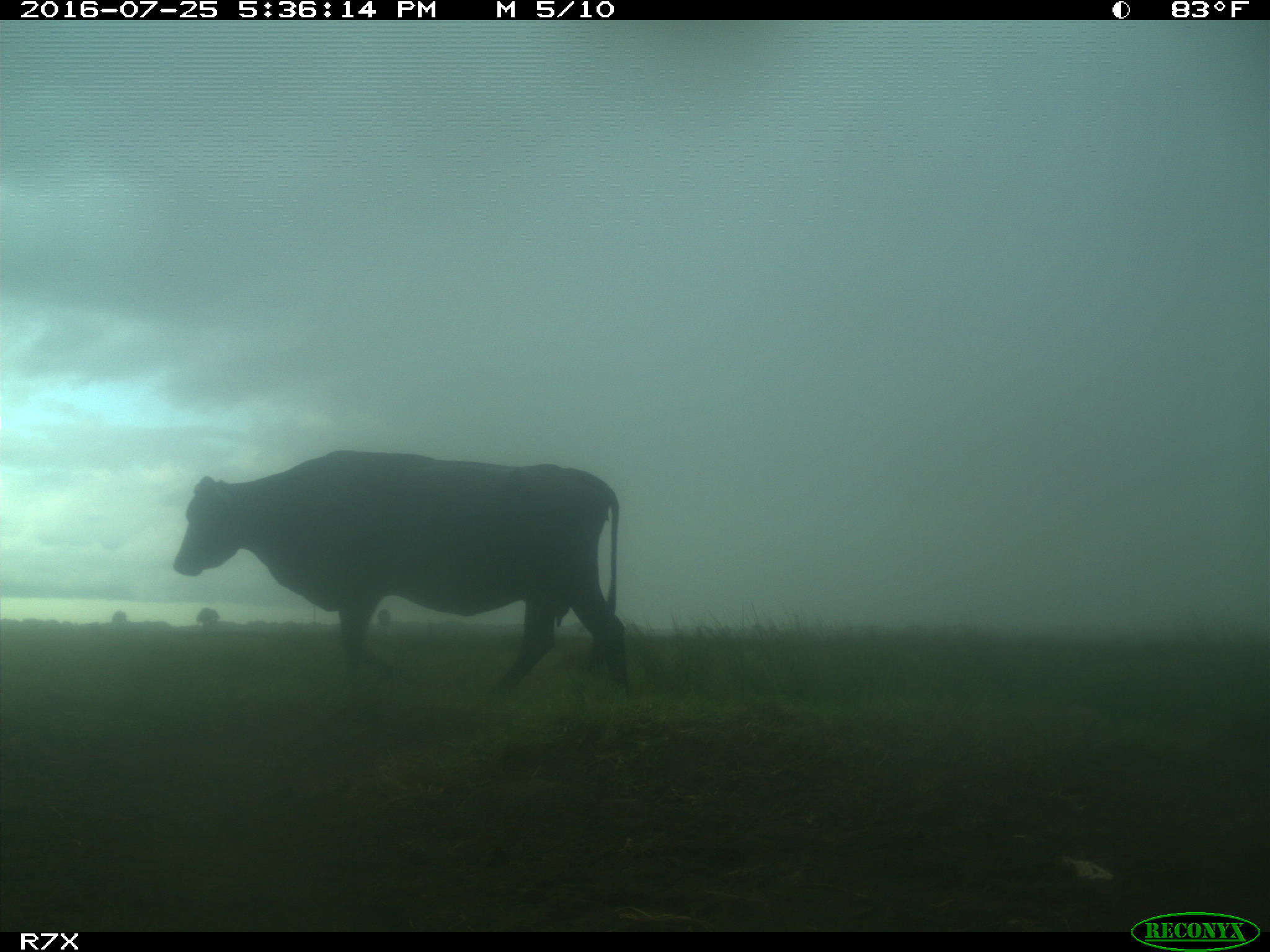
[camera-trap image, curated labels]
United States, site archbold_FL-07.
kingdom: Animalia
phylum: Chordata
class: Mammalia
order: Artiodactyla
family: Bovidae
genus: Bos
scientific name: Bos taurus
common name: domestic cow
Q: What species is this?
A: Bos taurus (domestic cow).